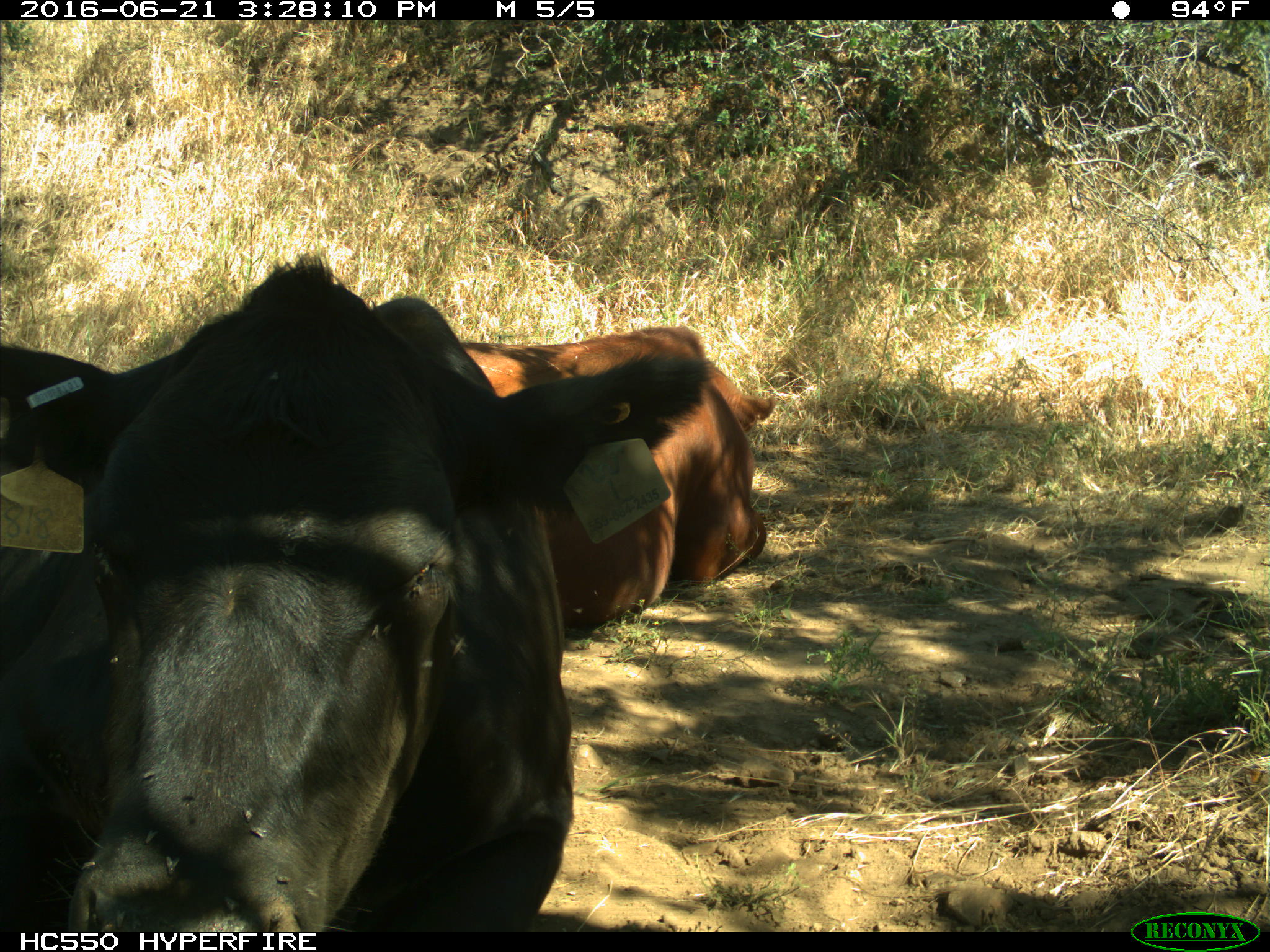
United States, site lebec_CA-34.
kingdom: Animalia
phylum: Chordata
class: Mammalia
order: Artiodactyla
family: Bovidae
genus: Bos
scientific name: Bos taurus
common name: domestic cow